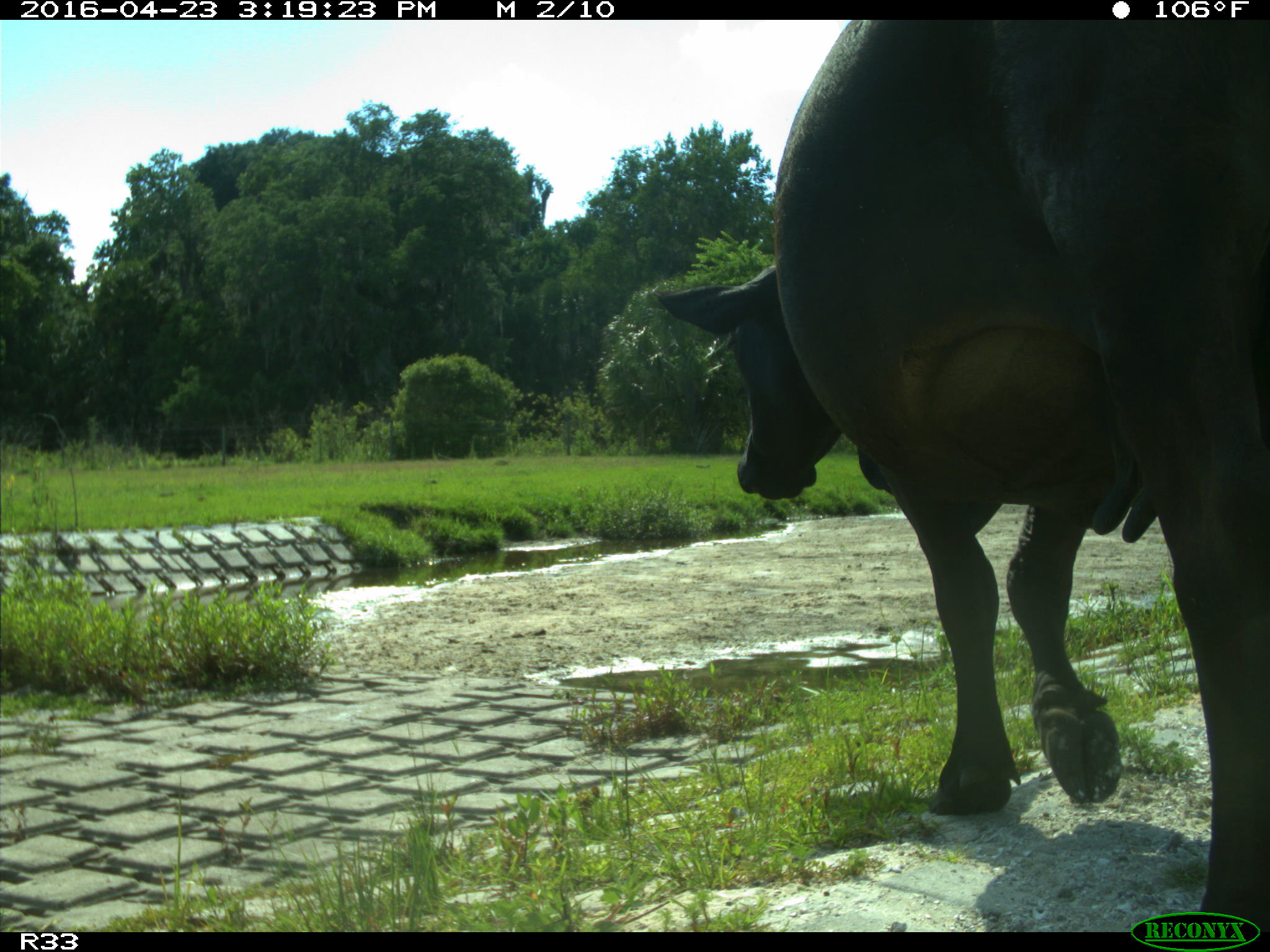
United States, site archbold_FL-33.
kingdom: Animalia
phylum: Chordata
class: Mammalia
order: Artiodactyla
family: Bovidae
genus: Bos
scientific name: Bos taurus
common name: domestic cow